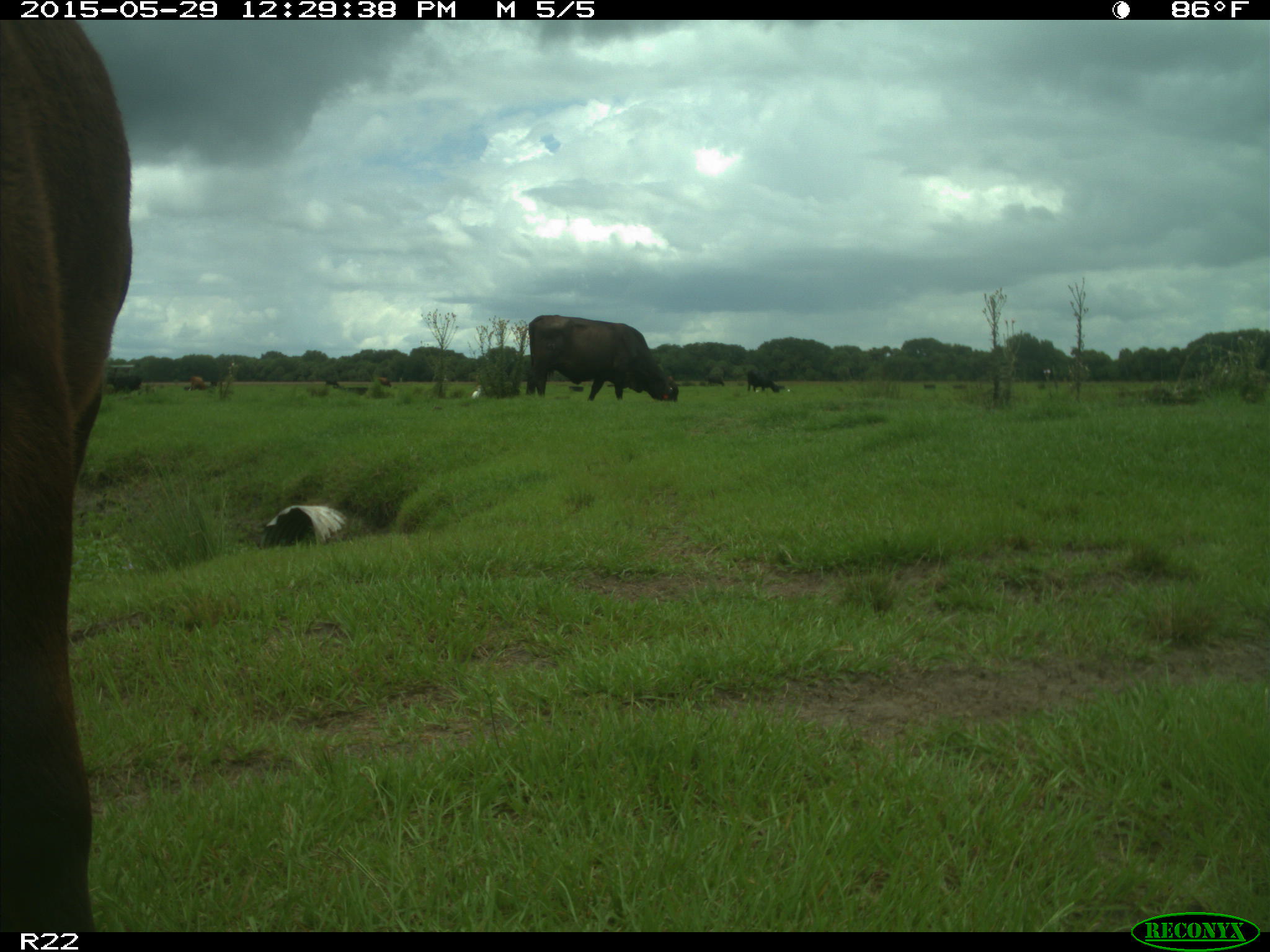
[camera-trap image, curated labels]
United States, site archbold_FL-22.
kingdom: Animalia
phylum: Chordata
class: Mammalia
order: Artiodactyla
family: Bovidae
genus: Bos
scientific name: Bos taurus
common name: domestic cow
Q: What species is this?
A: Bos taurus (domestic cow).